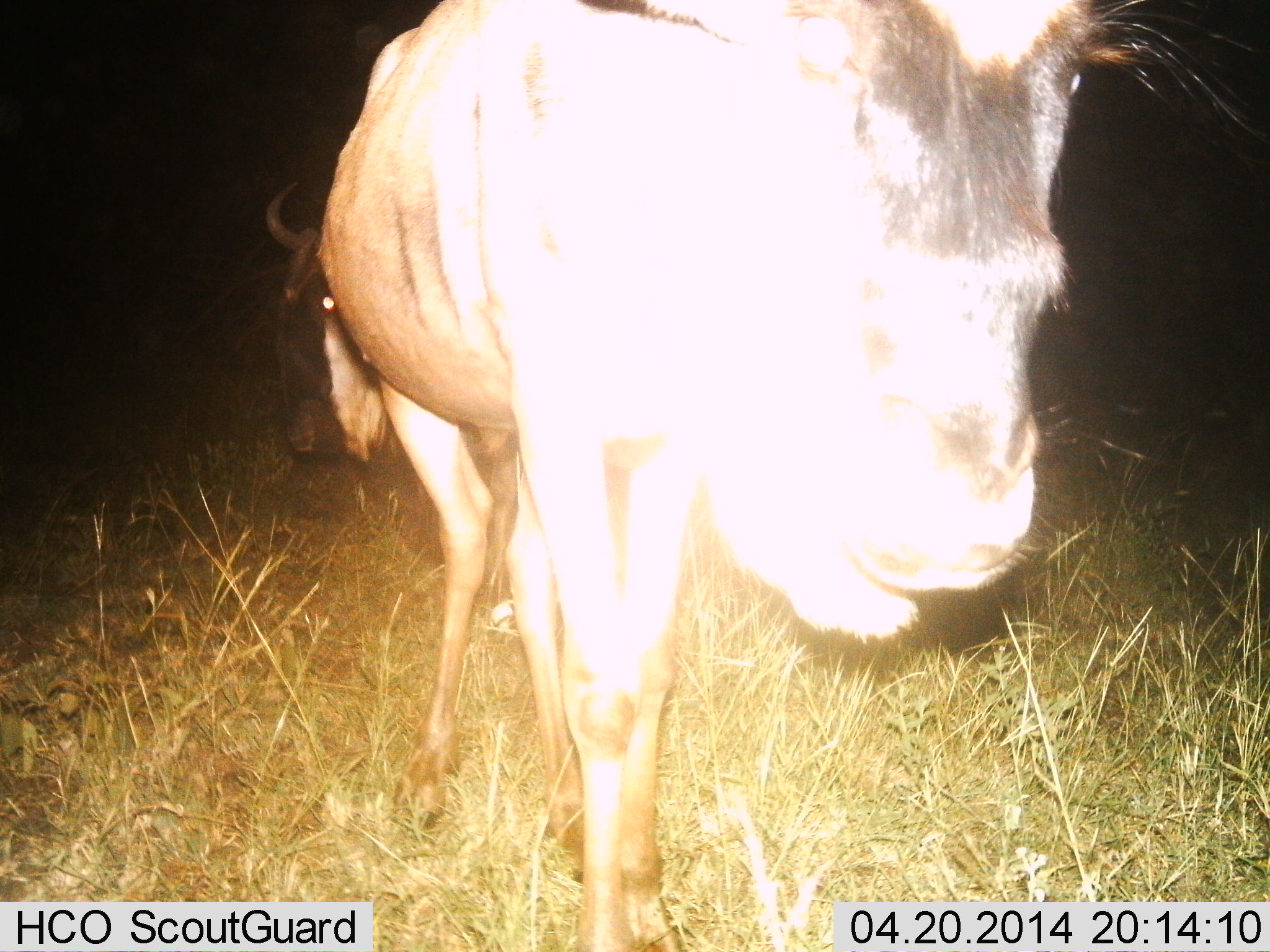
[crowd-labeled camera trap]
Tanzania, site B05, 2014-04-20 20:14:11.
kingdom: Animalia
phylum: Chordata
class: Mammalia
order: Artiodactyla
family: Bovidae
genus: Connochaetes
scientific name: Connochaetes taurinus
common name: blue wildebeest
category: wildebeest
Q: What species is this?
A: Wildebeest (blue wildebeest) (Connochaetes taurinus).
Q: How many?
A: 2.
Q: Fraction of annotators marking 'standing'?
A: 90%.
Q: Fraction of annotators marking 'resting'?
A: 10%.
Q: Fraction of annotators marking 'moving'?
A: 10%.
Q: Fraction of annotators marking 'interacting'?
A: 0%.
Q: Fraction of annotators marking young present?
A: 0%.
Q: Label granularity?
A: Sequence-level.